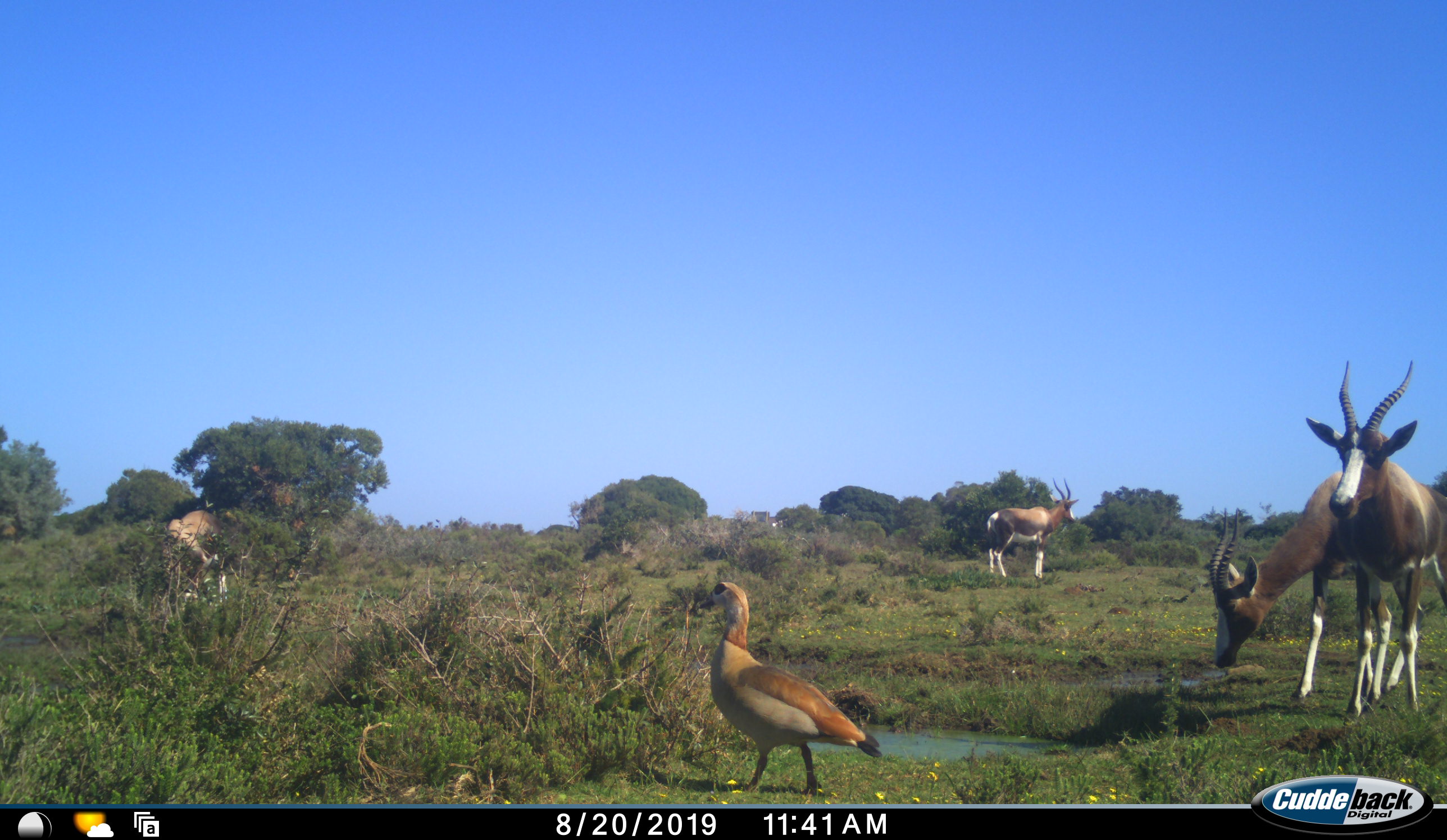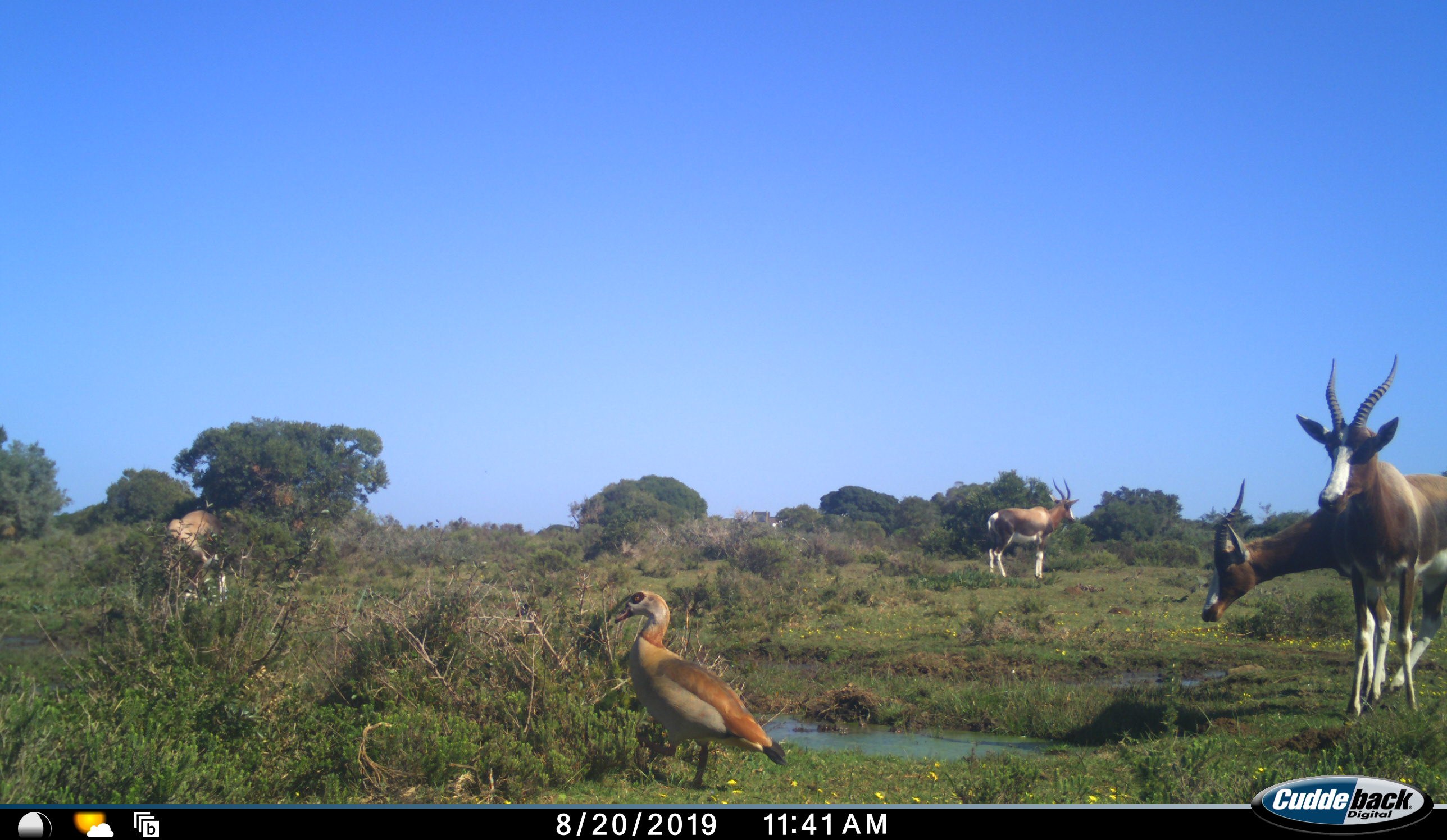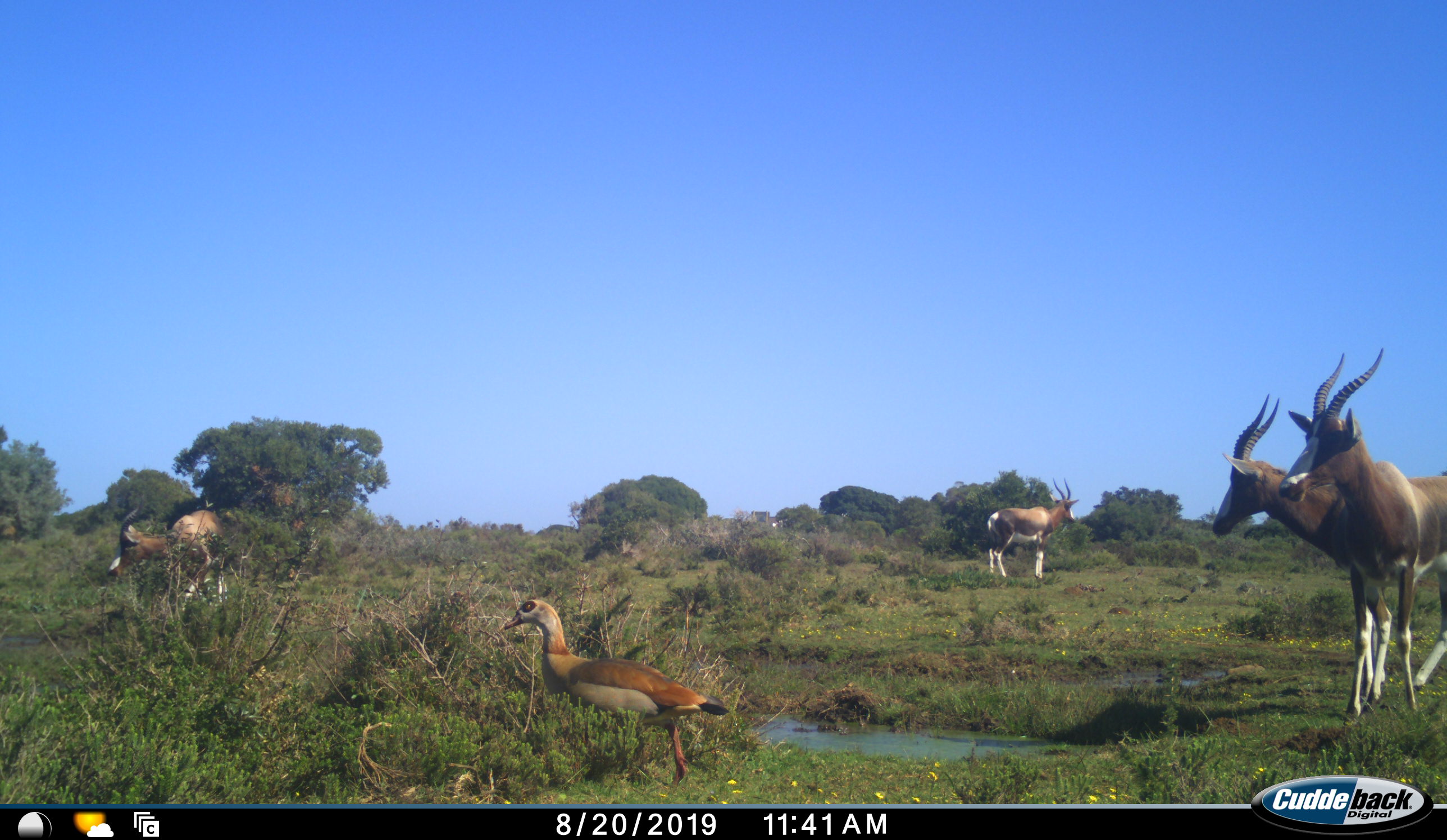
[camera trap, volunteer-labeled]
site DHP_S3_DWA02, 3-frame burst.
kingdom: Animalia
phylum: Chordata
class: Aves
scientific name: Aves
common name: bird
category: birdother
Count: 1.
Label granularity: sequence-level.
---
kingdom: Animalia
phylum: Chordata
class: Mammalia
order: Artiodactyla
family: Bovidae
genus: Damaliscus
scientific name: Damaliscus pygargus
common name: bontebok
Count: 4.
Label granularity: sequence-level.